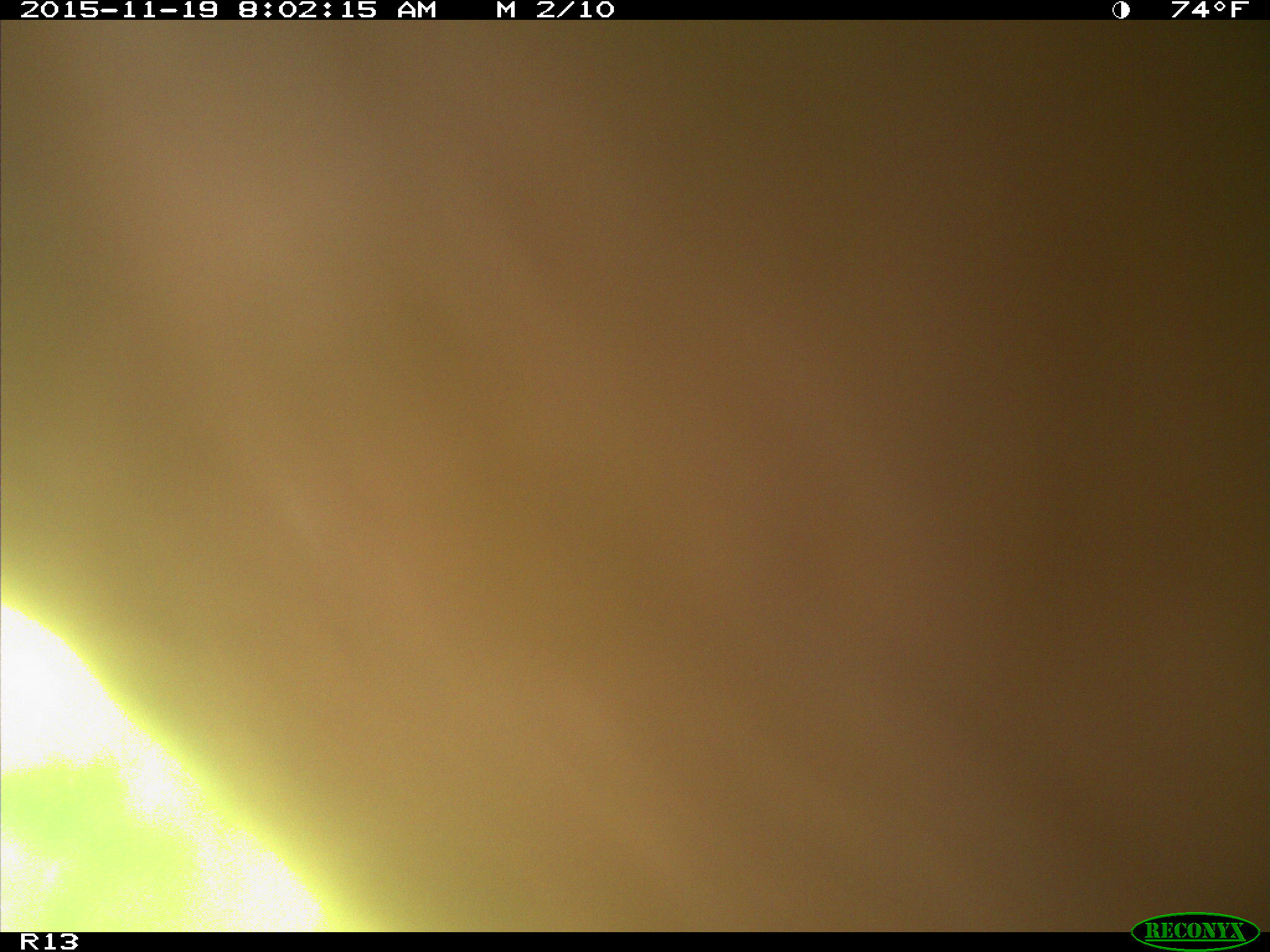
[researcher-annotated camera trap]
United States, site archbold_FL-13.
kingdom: Animalia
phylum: Chordata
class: Mammalia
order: Artiodactyla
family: Bovidae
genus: Bos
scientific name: Bos taurus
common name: domestic cow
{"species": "Bos taurus (domestic cow)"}